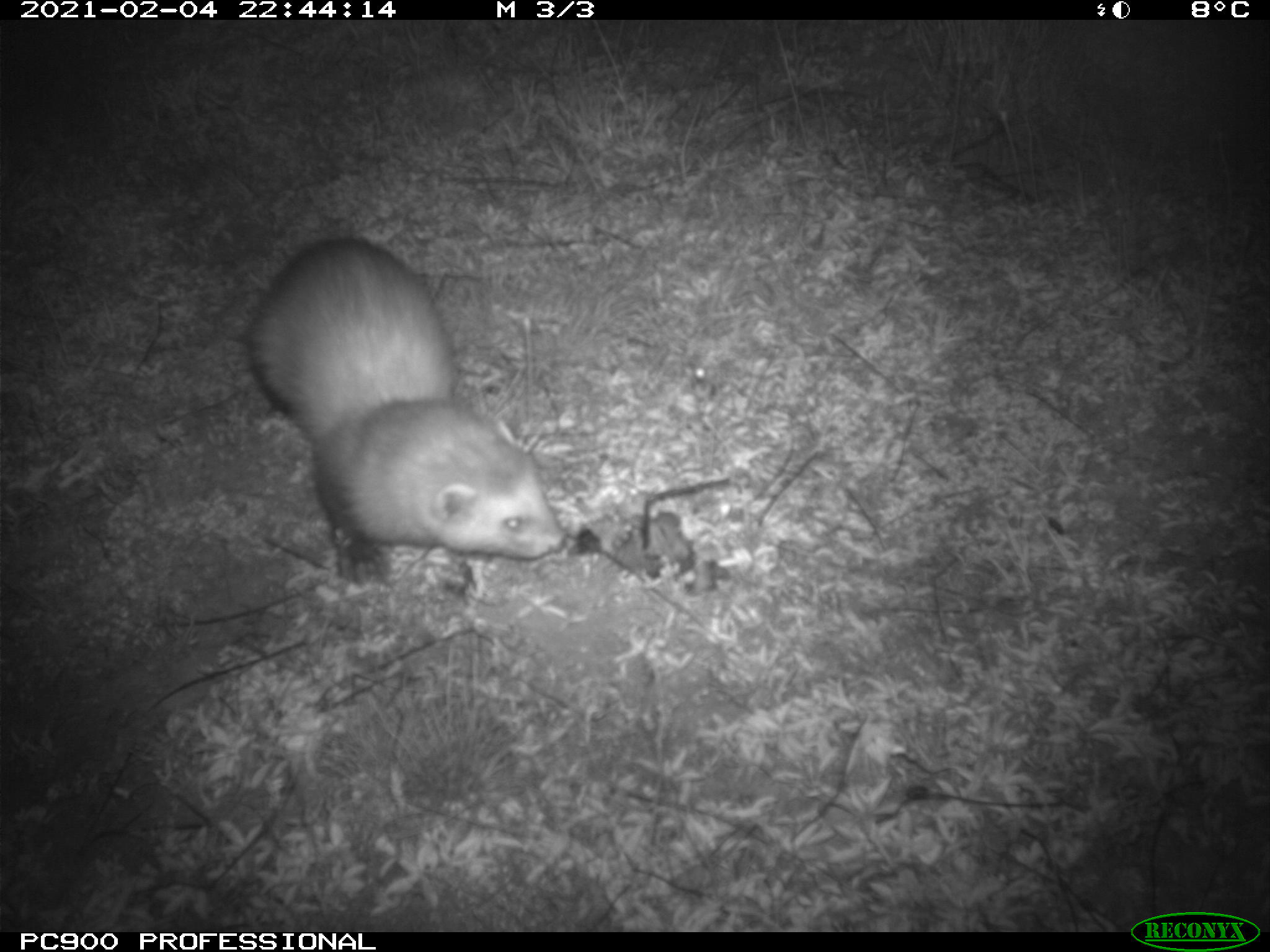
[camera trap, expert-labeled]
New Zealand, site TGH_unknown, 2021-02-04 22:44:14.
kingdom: Animalia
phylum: Chordata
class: Mammalia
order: Carnivora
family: Mustelidae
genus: Mustela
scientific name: Mustela furo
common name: ferret